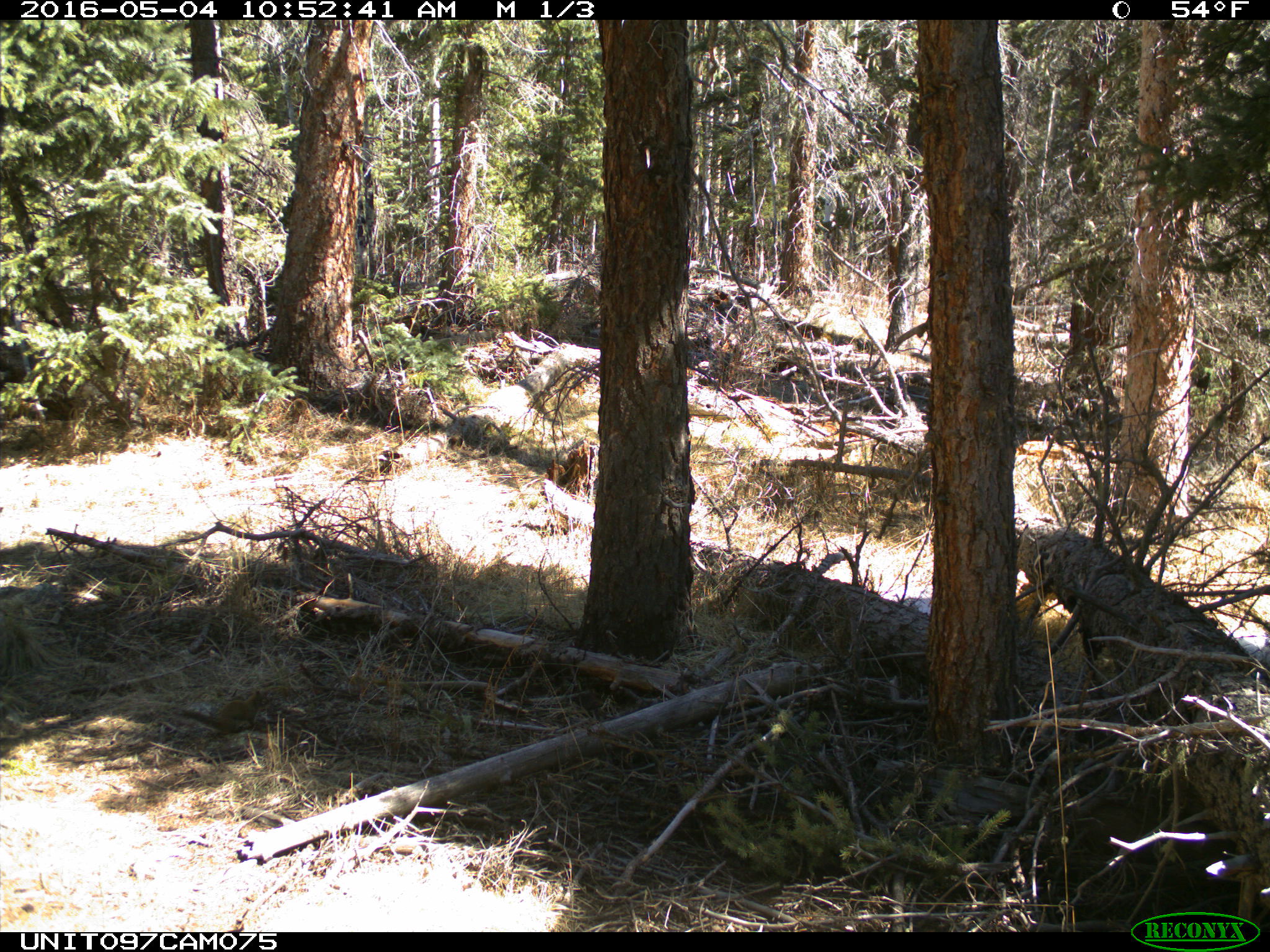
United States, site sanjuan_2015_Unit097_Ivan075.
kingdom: Animalia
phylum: Chordata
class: Mammalia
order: Rodentia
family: Sciuridae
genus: Tamiasciurus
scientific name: Tamiasciurus hudsonicus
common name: american red squirrel